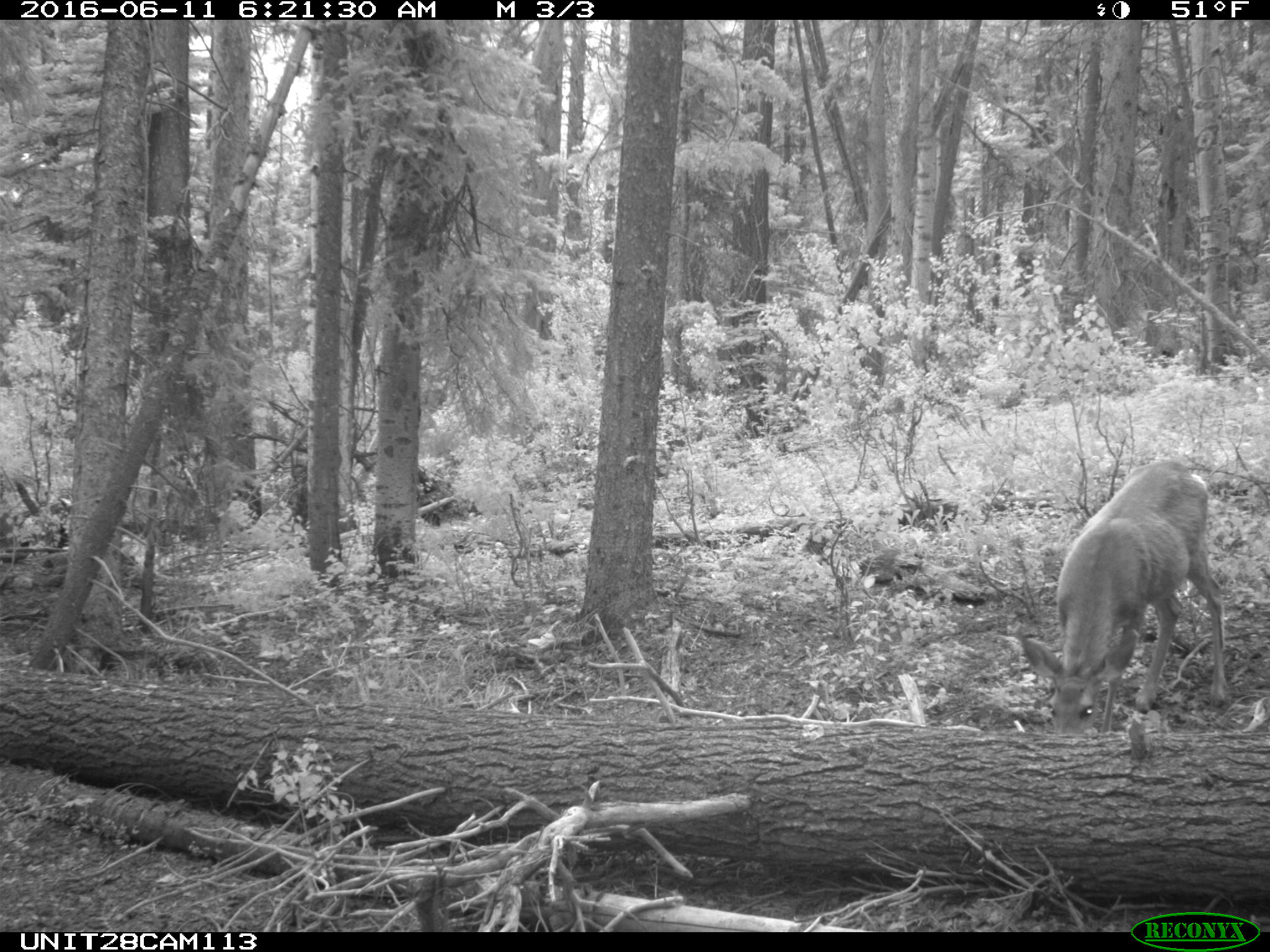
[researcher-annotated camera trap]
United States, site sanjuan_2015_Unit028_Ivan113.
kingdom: Animalia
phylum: Chordata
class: Mammalia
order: Artiodactyla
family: Cervidae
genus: Odocoileus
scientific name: Odocoileus hemionus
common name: mule deer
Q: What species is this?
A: Odocoileus hemionus (mule deer).